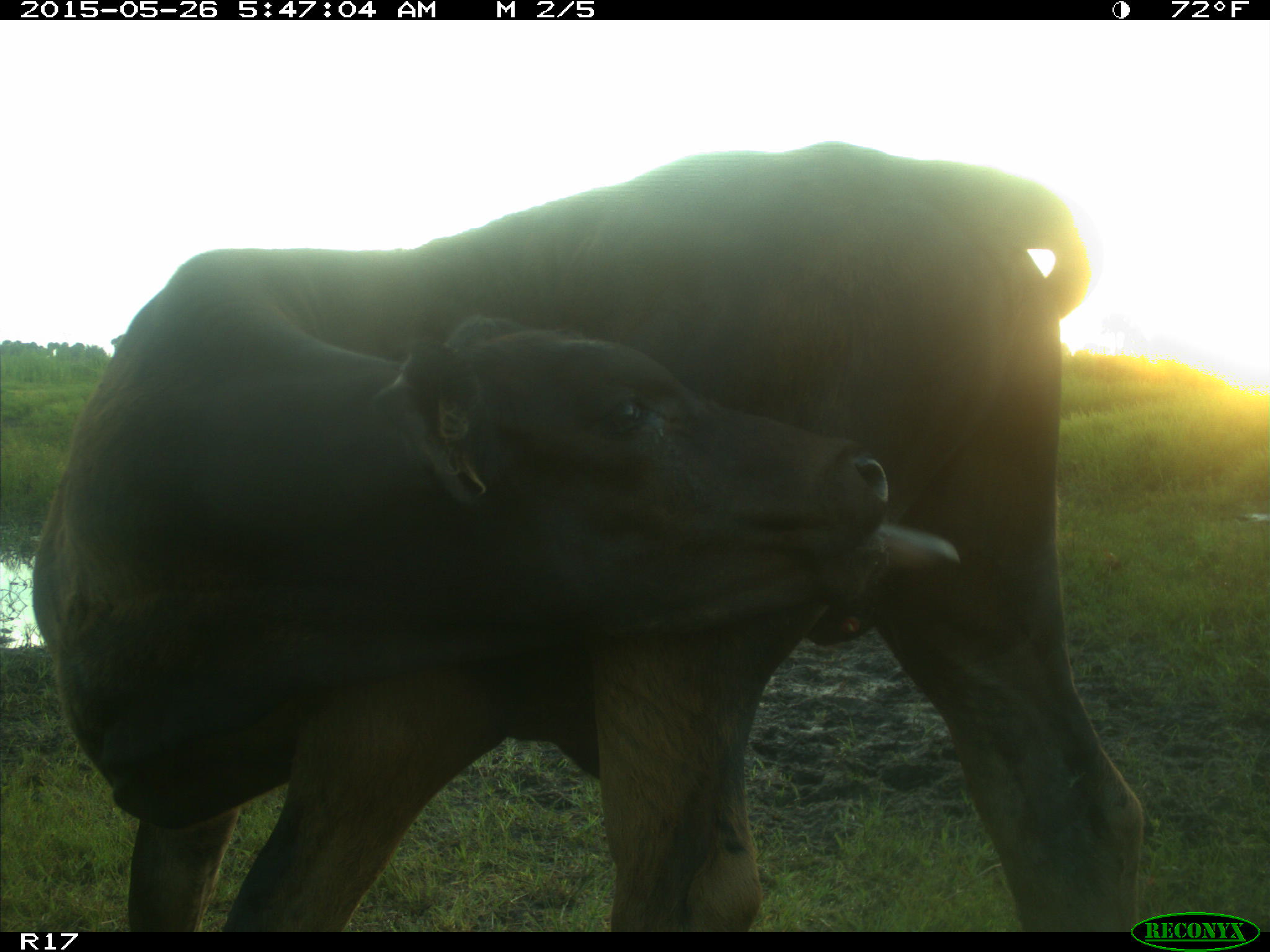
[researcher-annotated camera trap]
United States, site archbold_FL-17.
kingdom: Animalia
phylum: Chordata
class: Mammalia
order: Artiodactyla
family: Bovidae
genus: Bos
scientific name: Bos taurus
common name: domestic cow